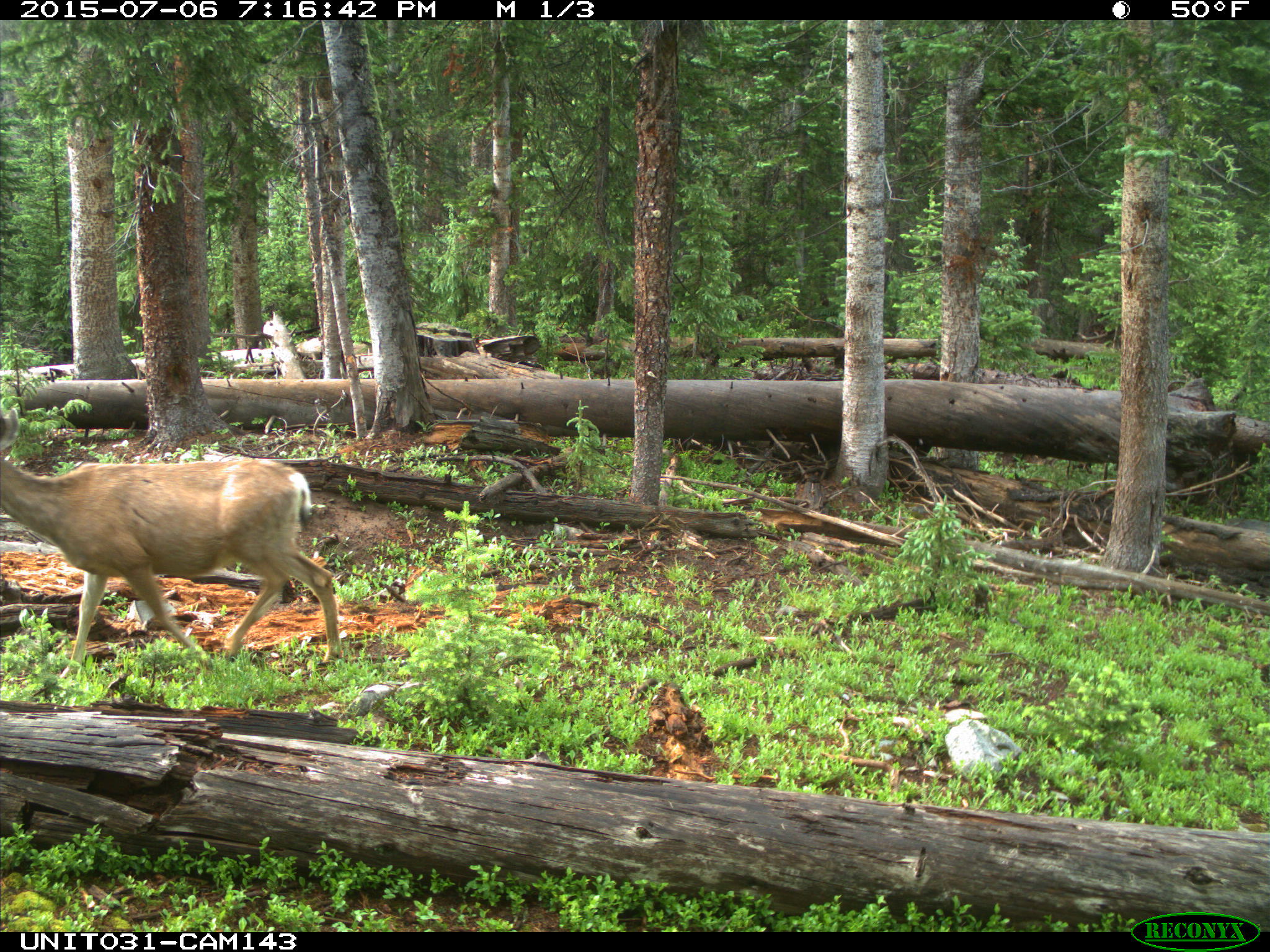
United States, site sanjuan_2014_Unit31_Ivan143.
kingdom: Animalia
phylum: Chordata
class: Mammalia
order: Artiodactyla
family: Cervidae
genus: Odocoileus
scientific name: Odocoileus hemionus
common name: mule deer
Odocoileus hemionus (mule deer).